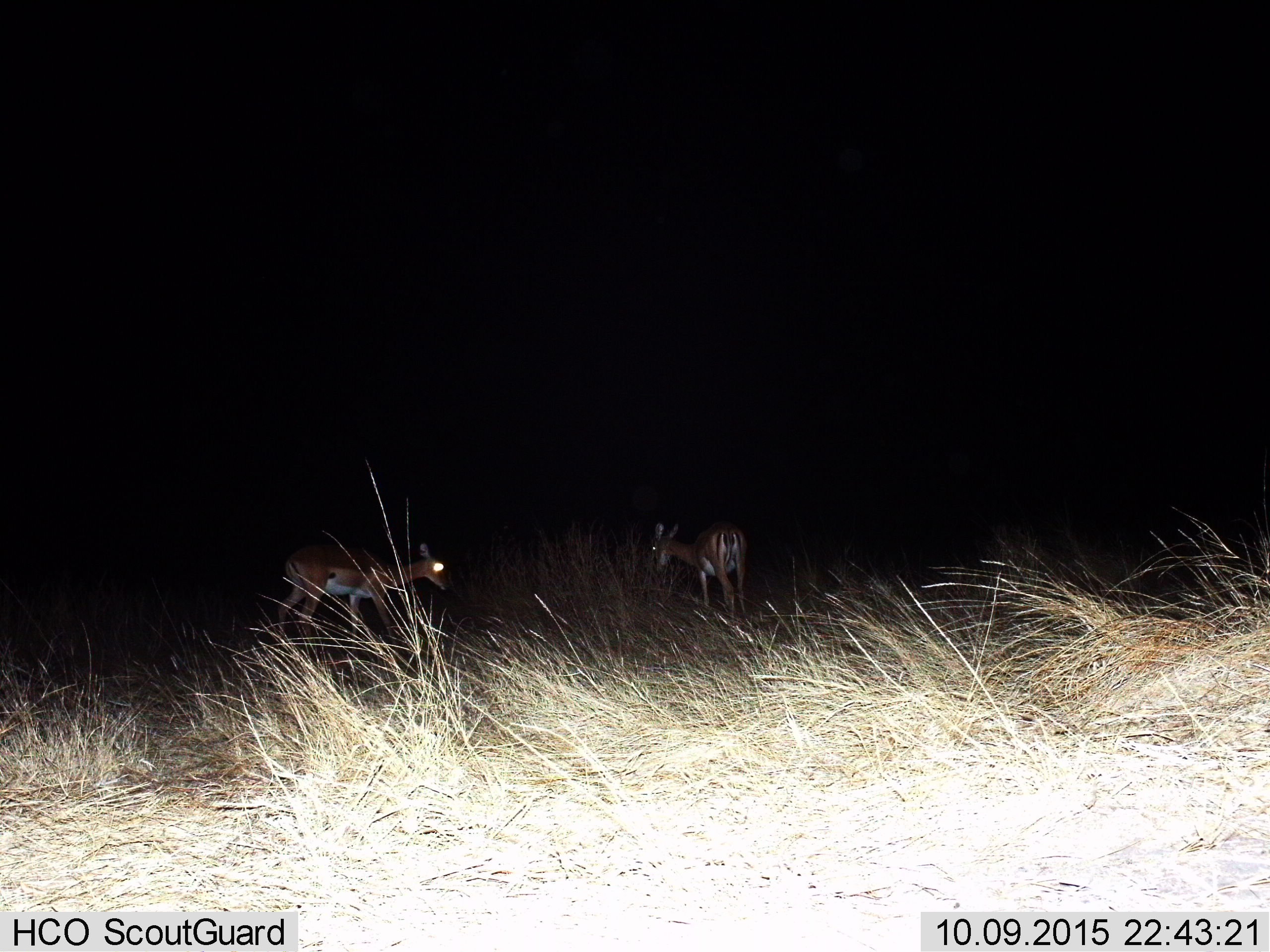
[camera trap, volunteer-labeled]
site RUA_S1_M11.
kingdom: Animalia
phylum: Chordata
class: Mammalia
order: Artiodactyla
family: Bovidae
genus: Aepyceros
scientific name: Aepyceros melampus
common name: impala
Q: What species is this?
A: Impala (Aepyceros melampus).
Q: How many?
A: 2.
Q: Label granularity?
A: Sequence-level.